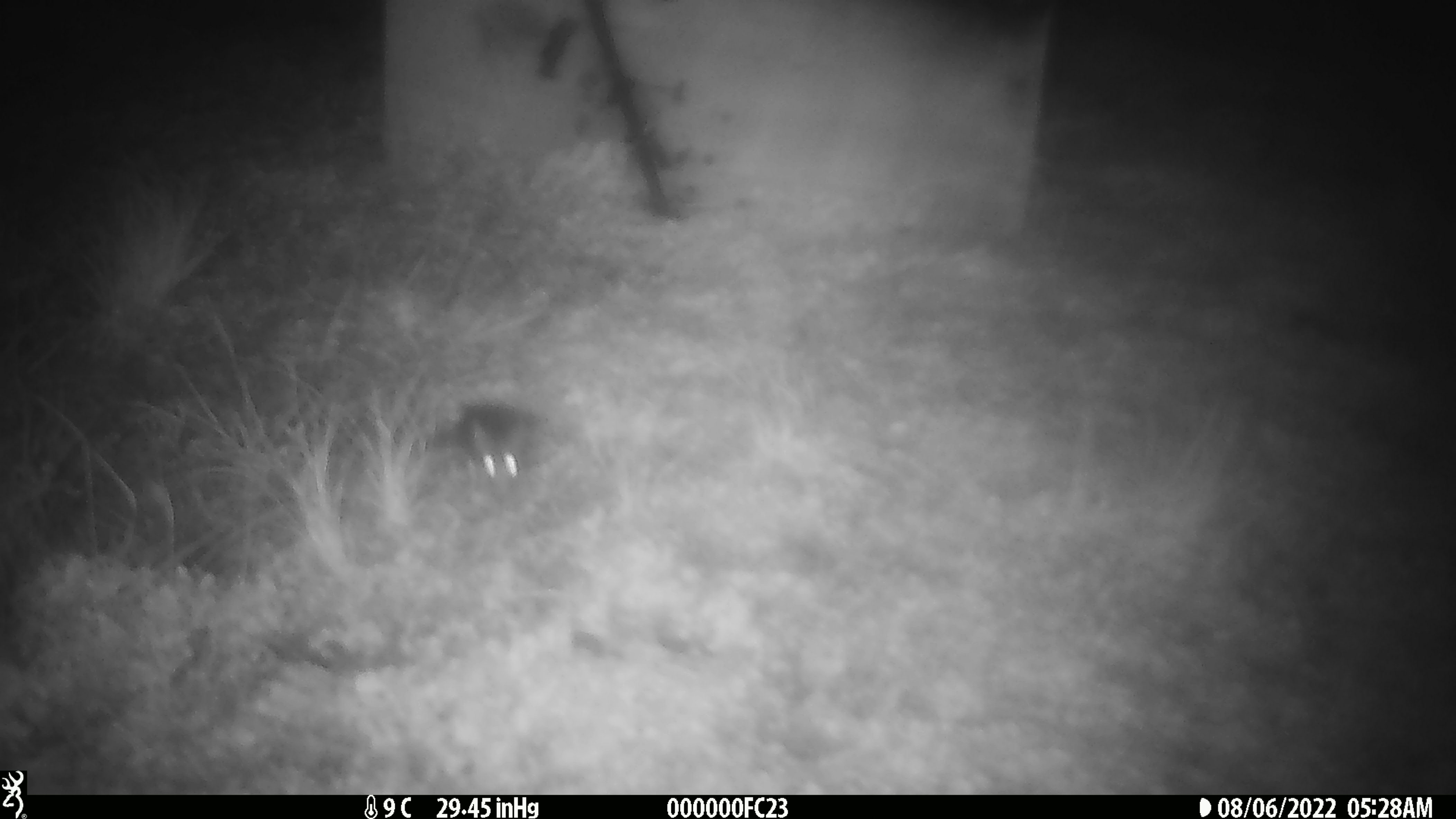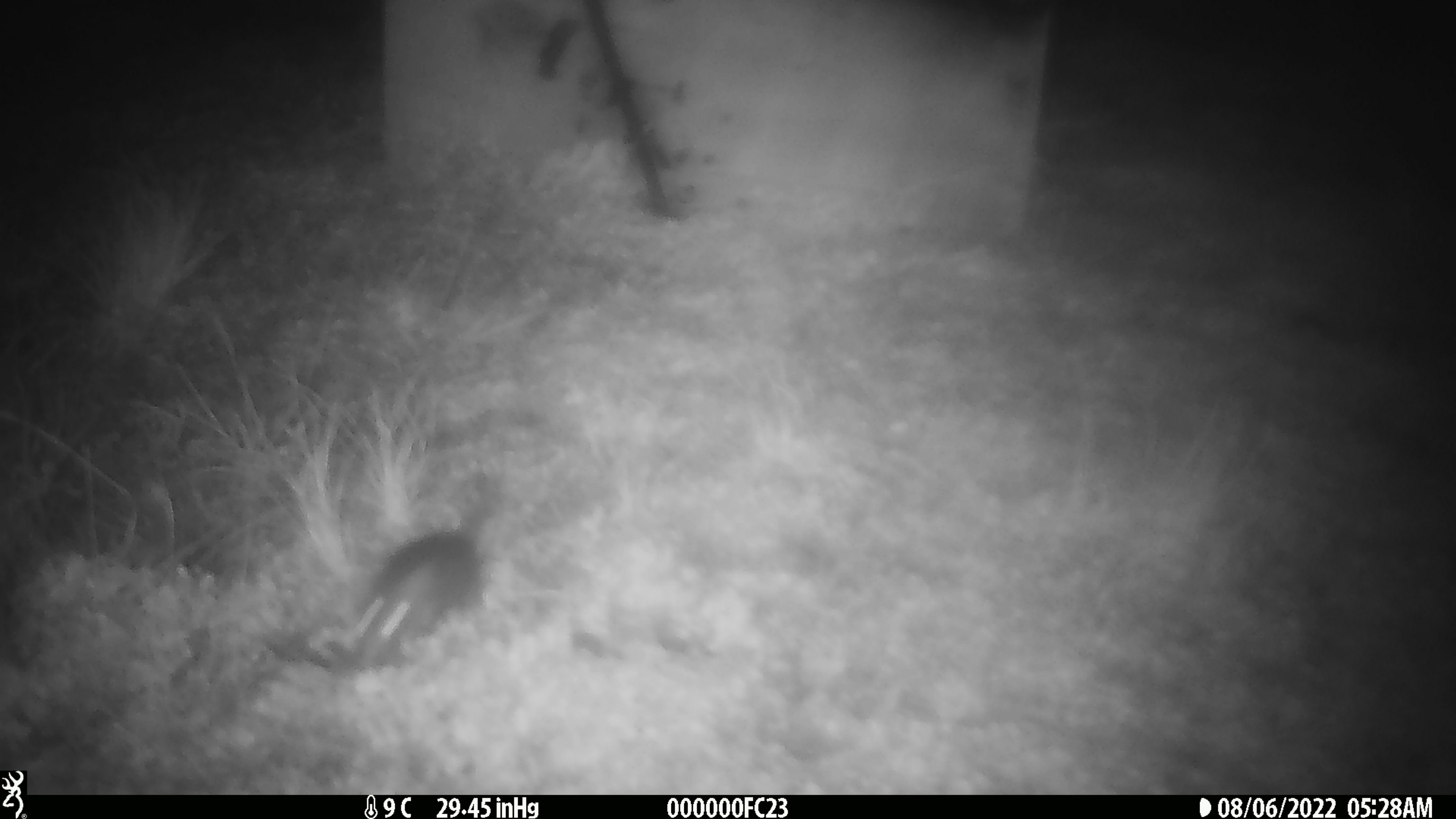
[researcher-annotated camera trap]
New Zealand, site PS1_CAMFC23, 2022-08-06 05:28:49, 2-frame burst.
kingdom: Animalia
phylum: Chordata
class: Mammalia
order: Rodentia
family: Muridae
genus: Mus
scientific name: Mus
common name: mouse